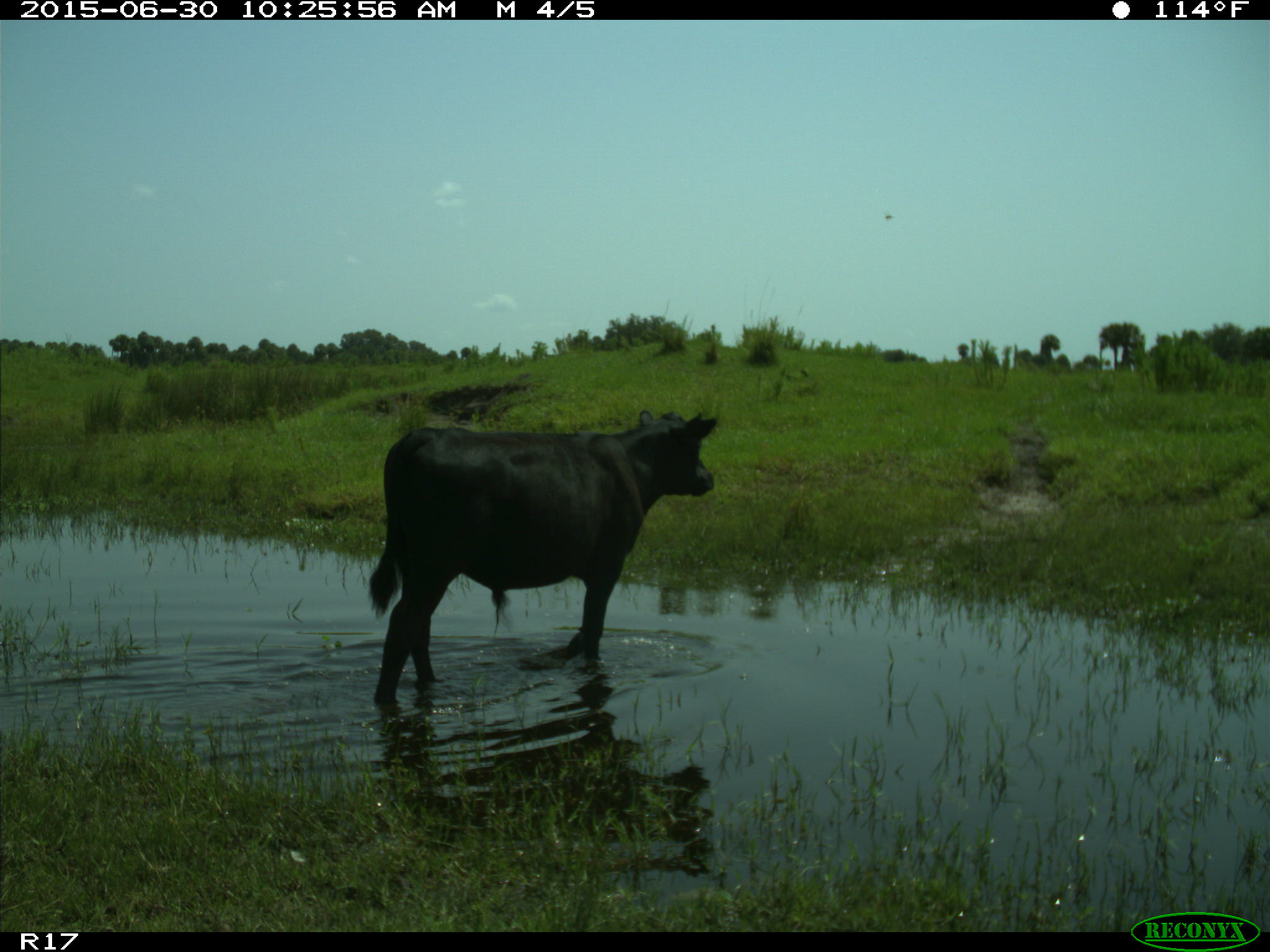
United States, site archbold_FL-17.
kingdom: Animalia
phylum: Chordata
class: Mammalia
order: Artiodactyla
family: Bovidae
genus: Bos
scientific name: Bos taurus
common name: domestic cow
Bos taurus (domestic cow).